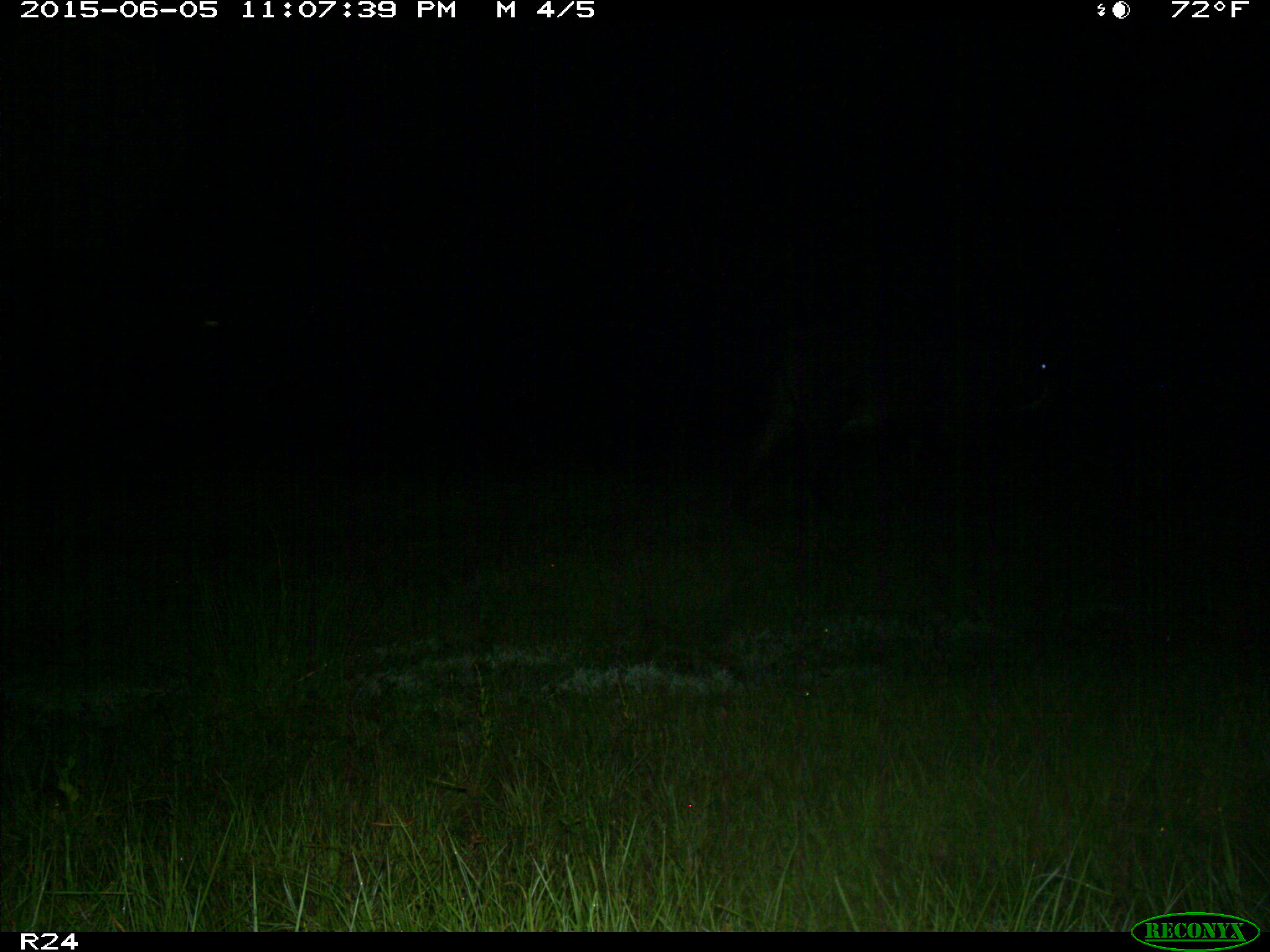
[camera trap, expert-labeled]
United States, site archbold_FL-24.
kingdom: Animalia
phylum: Chordata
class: Mammalia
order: Artiodactyla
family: Bovidae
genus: Bos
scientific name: Bos taurus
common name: domestic cow